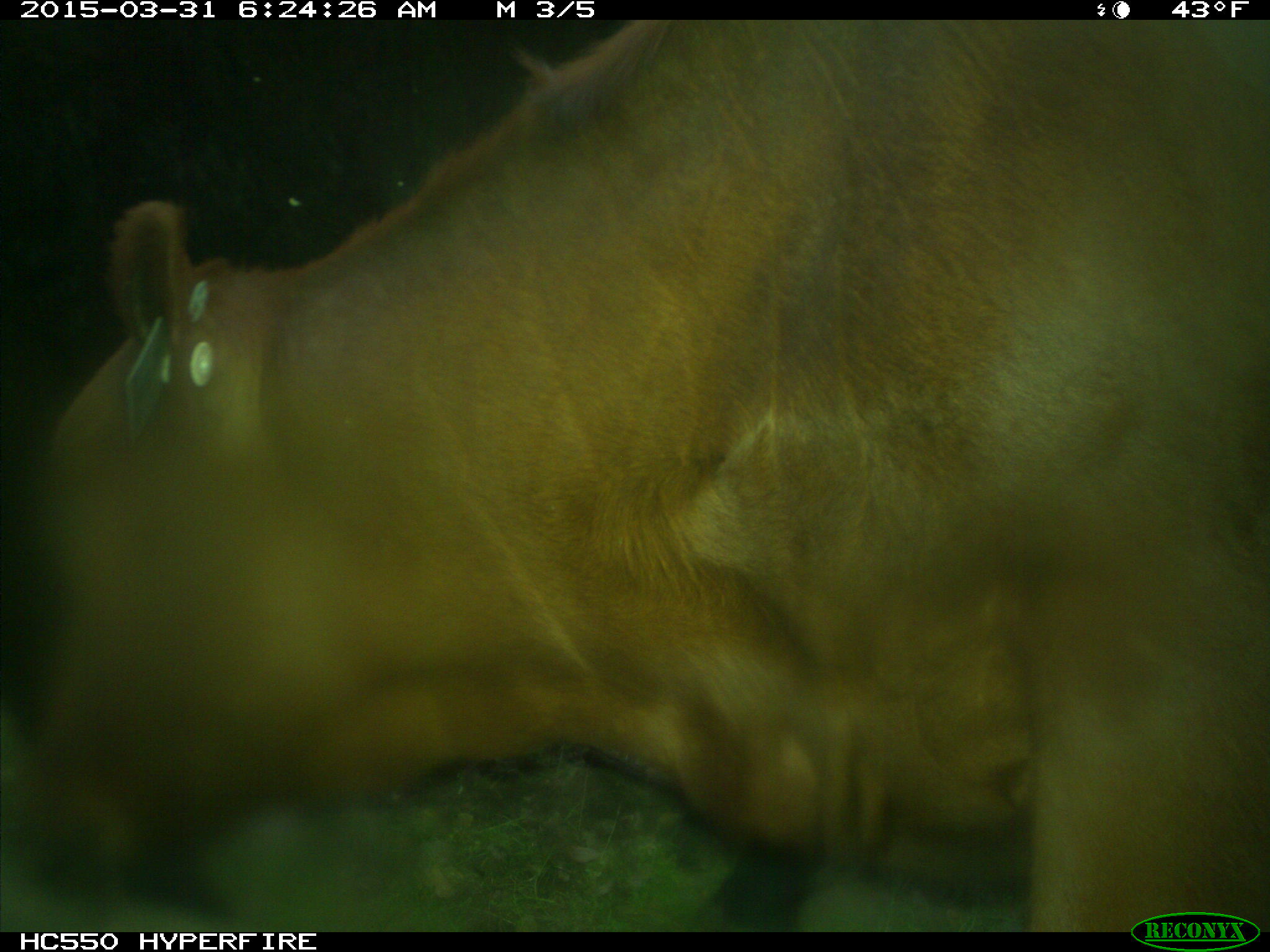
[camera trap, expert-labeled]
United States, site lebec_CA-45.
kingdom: Animalia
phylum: Chordata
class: Mammalia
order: Artiodactyla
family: Bovidae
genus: Bos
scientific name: Bos taurus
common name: domestic cow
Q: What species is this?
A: Bos taurus (domestic cow).